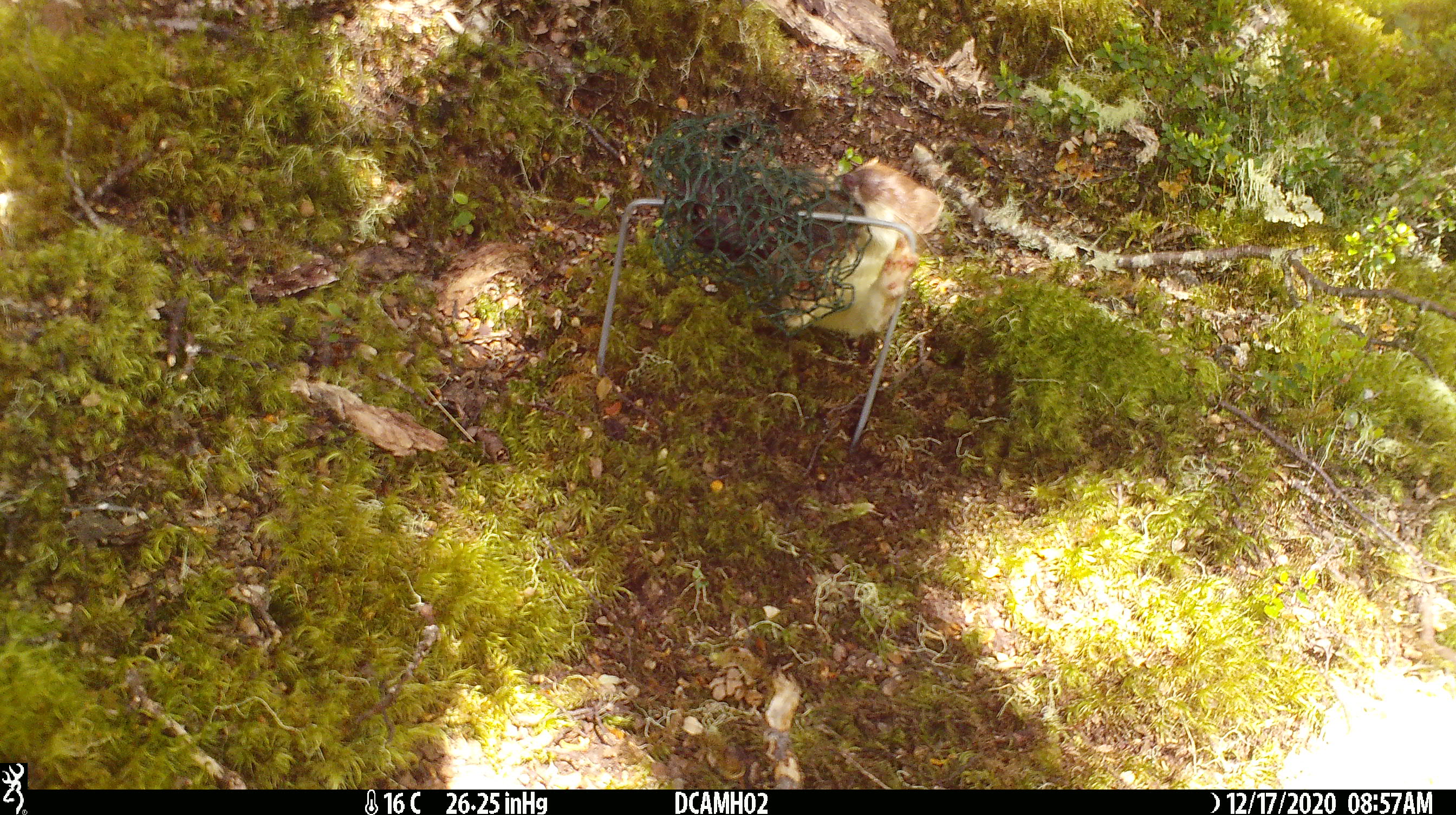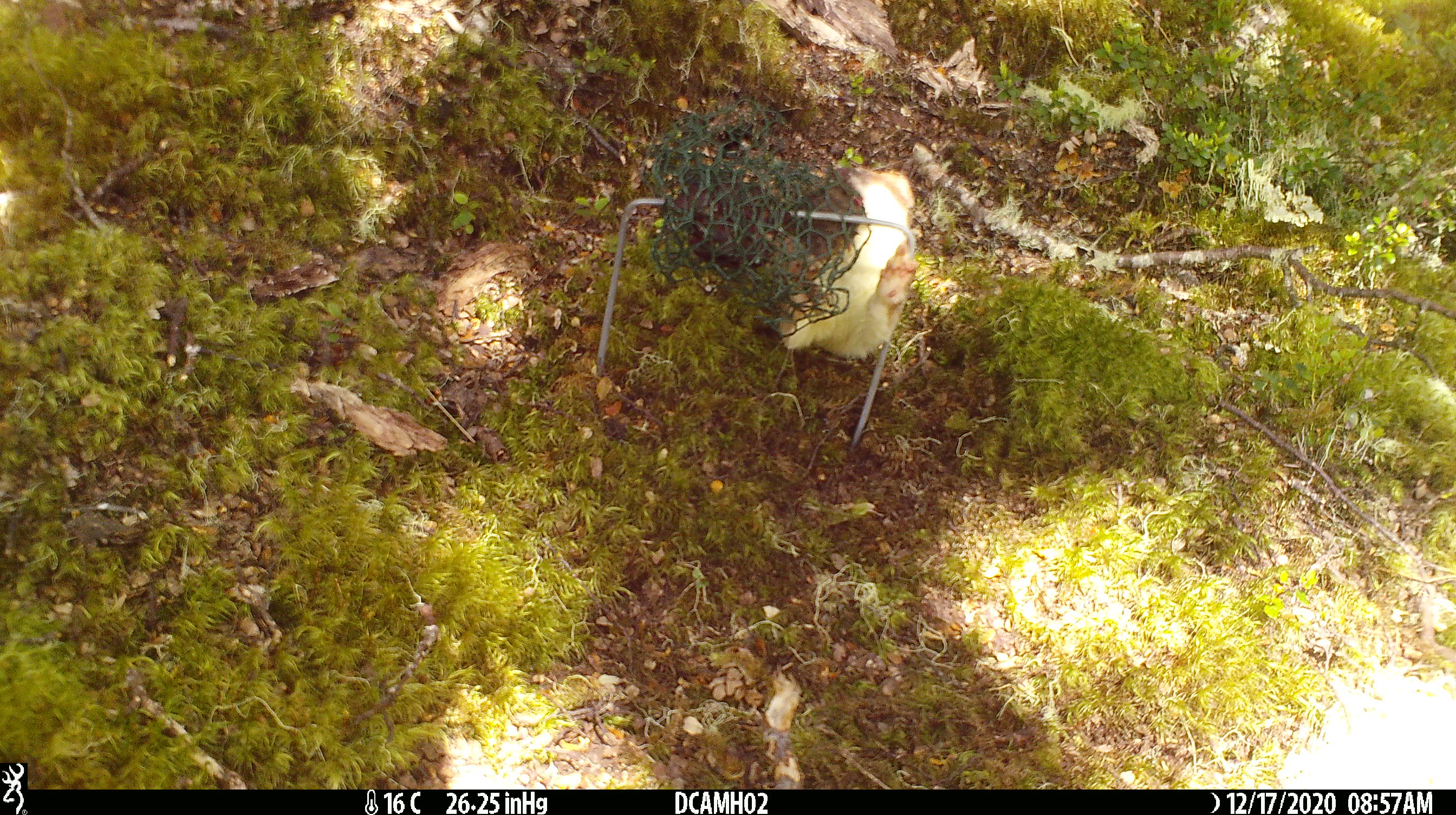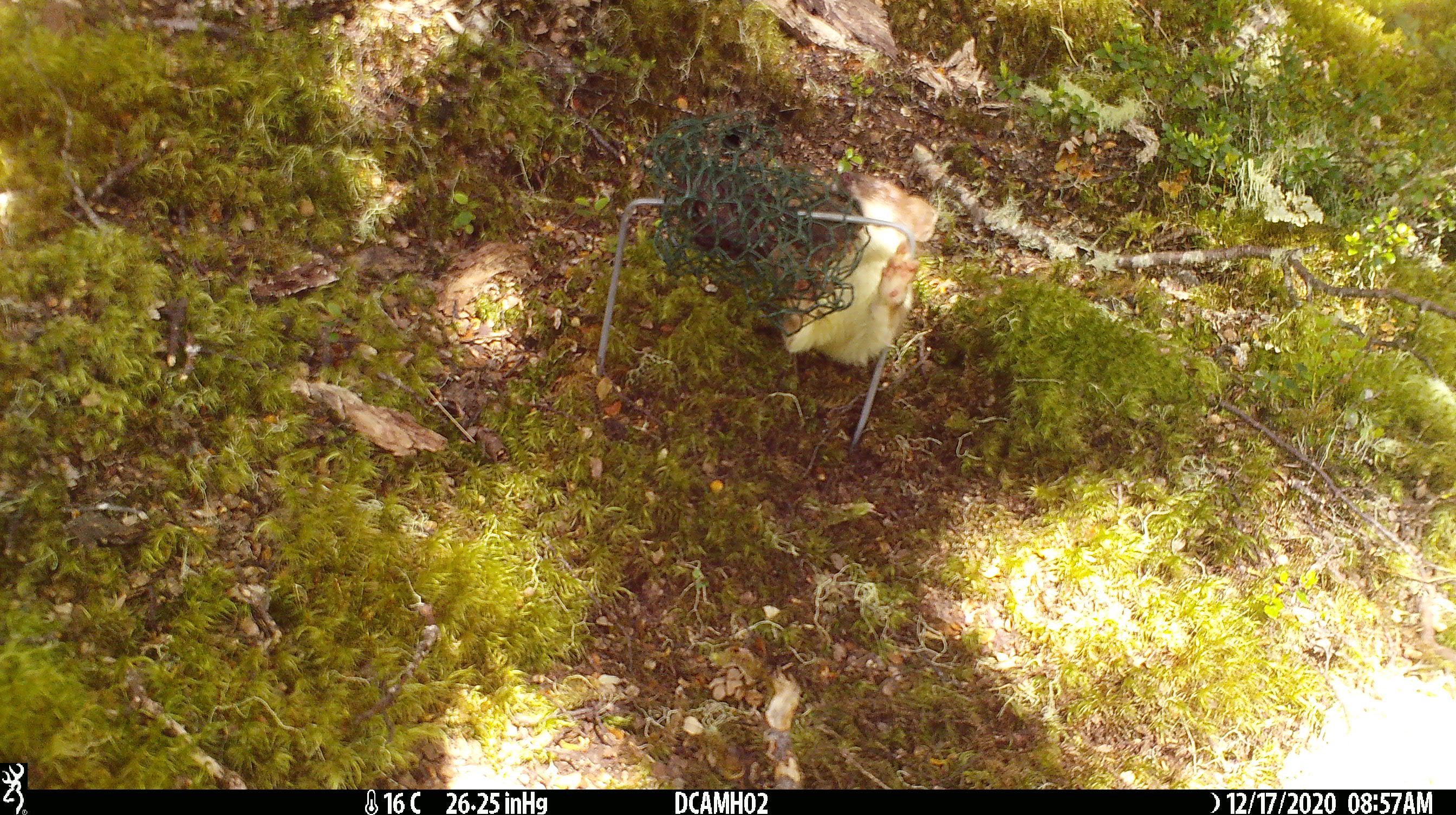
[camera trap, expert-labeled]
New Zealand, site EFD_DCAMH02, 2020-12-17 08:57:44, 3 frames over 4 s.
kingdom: Animalia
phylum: Chordata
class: Mammalia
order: Carnivora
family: Mustelidae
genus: Mustela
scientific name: Mustela erminea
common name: stoat